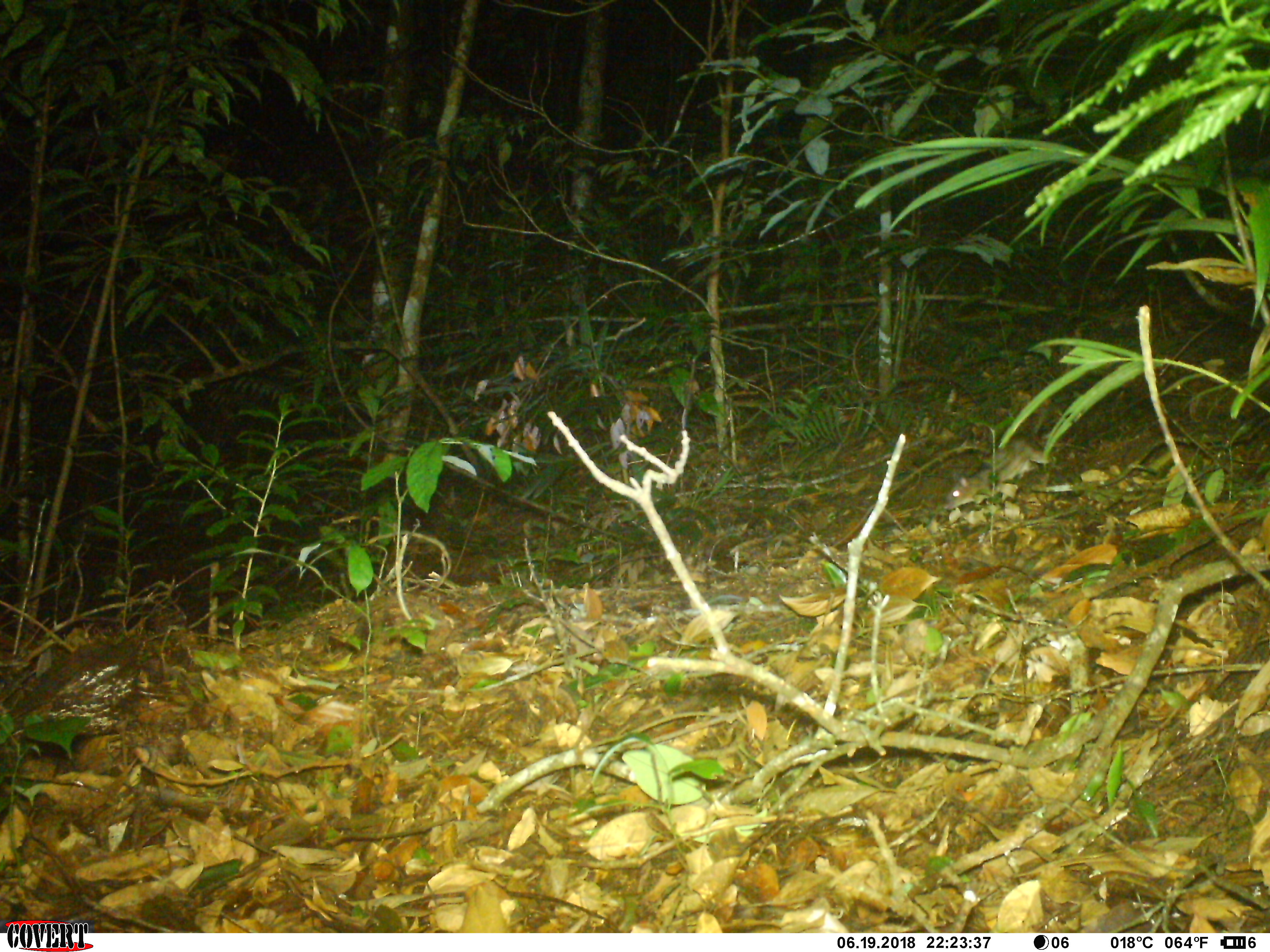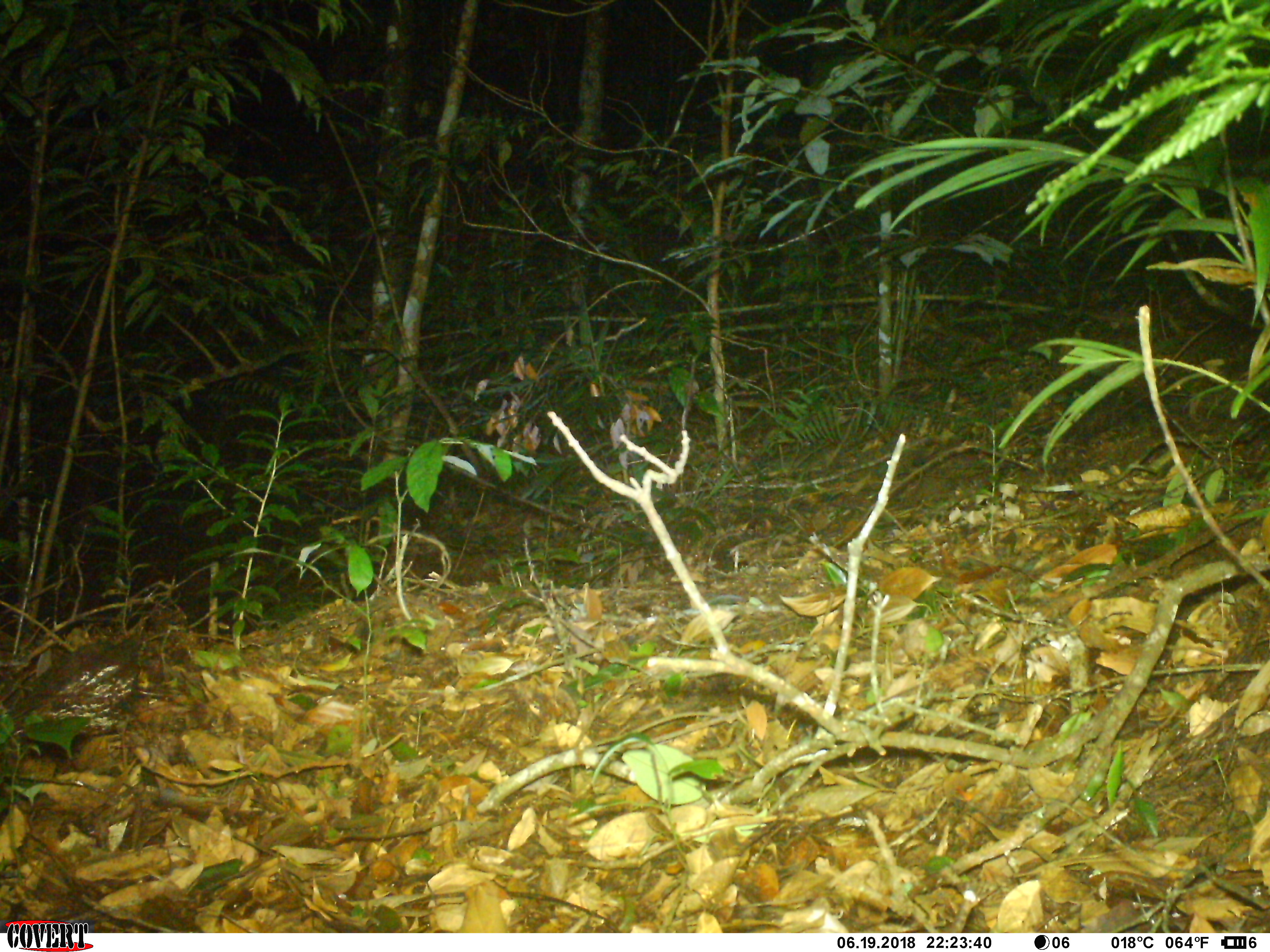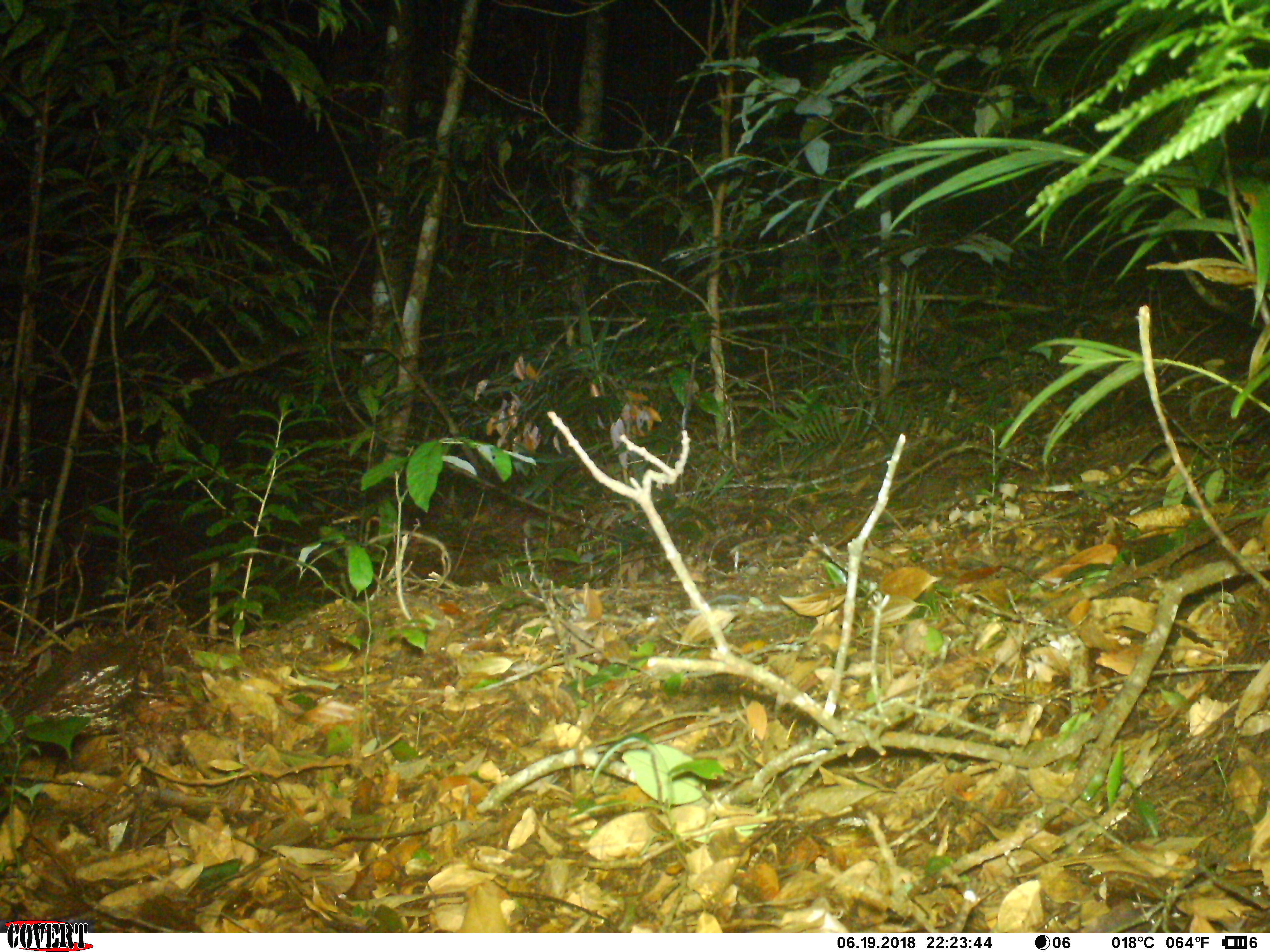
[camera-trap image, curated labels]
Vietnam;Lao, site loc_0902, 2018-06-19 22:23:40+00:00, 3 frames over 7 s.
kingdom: Animalia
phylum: Chordata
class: Mammalia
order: Rodentia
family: Muridae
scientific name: Muridae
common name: old-world mice and rats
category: unidentified murid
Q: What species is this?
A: Unidentified murid (old-world mice and rats) (Muridae).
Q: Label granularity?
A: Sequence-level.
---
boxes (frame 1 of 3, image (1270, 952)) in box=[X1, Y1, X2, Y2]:
unidentified murid: box=[942, 434, 1054, 516]